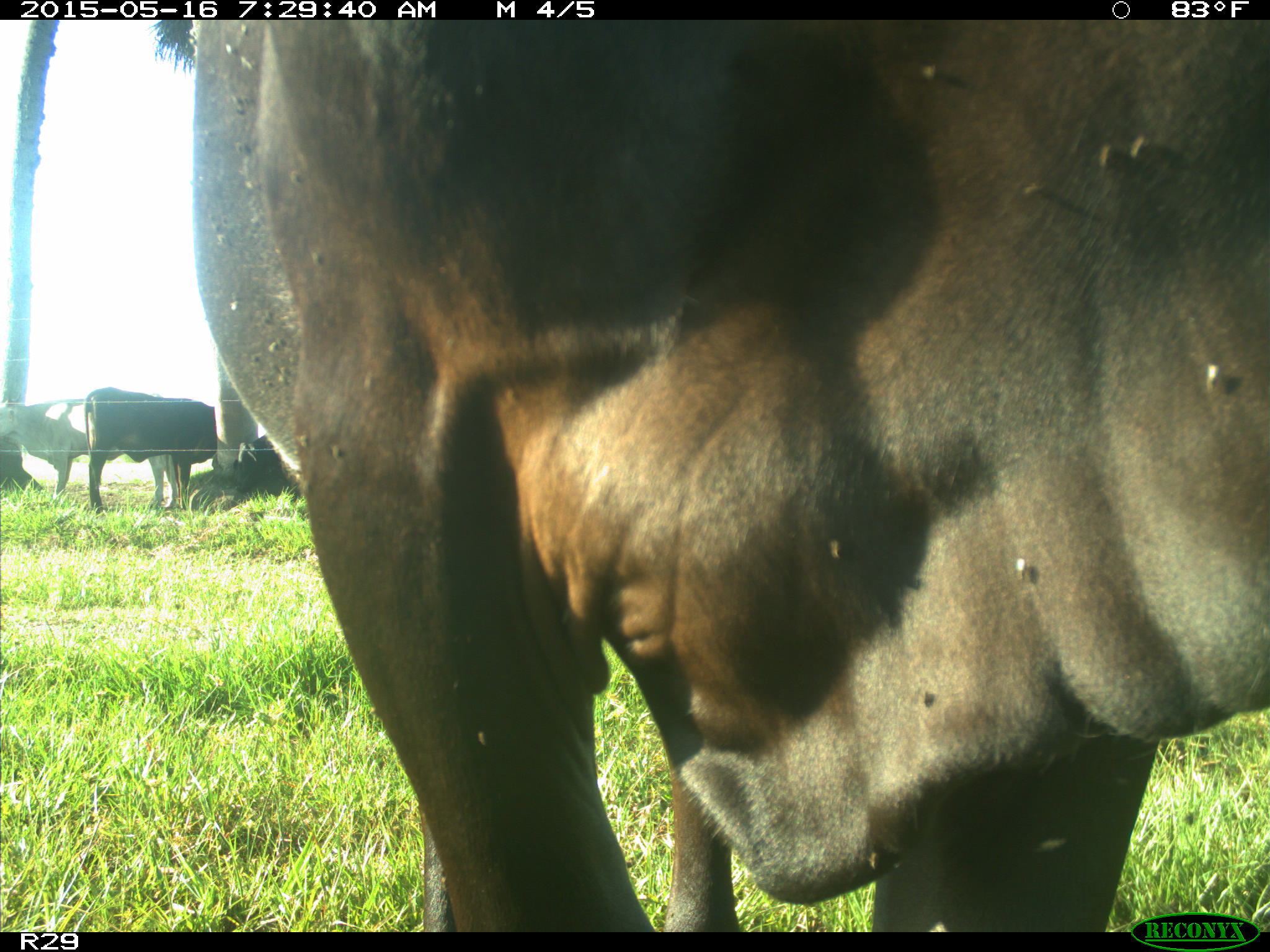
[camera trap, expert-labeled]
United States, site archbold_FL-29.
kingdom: Animalia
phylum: Chordata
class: Mammalia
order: Artiodactyla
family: Bovidae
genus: Bos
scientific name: Bos taurus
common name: domestic cow